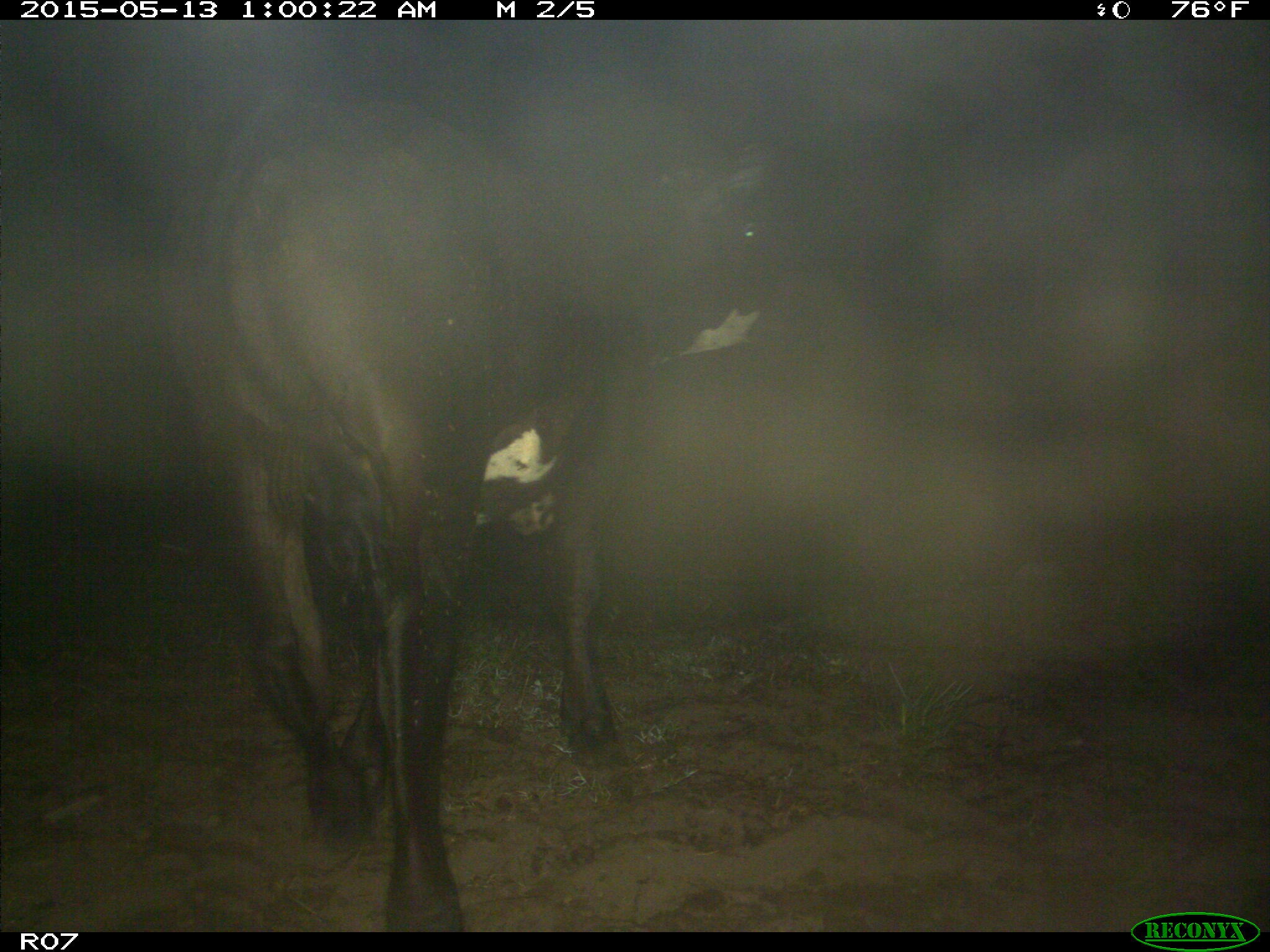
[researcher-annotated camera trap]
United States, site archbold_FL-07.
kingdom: Animalia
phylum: Chordata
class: Mammalia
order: Artiodactyla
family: Bovidae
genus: Bos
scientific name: Bos taurus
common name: domestic cow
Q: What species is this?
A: Bos taurus (domestic cow).